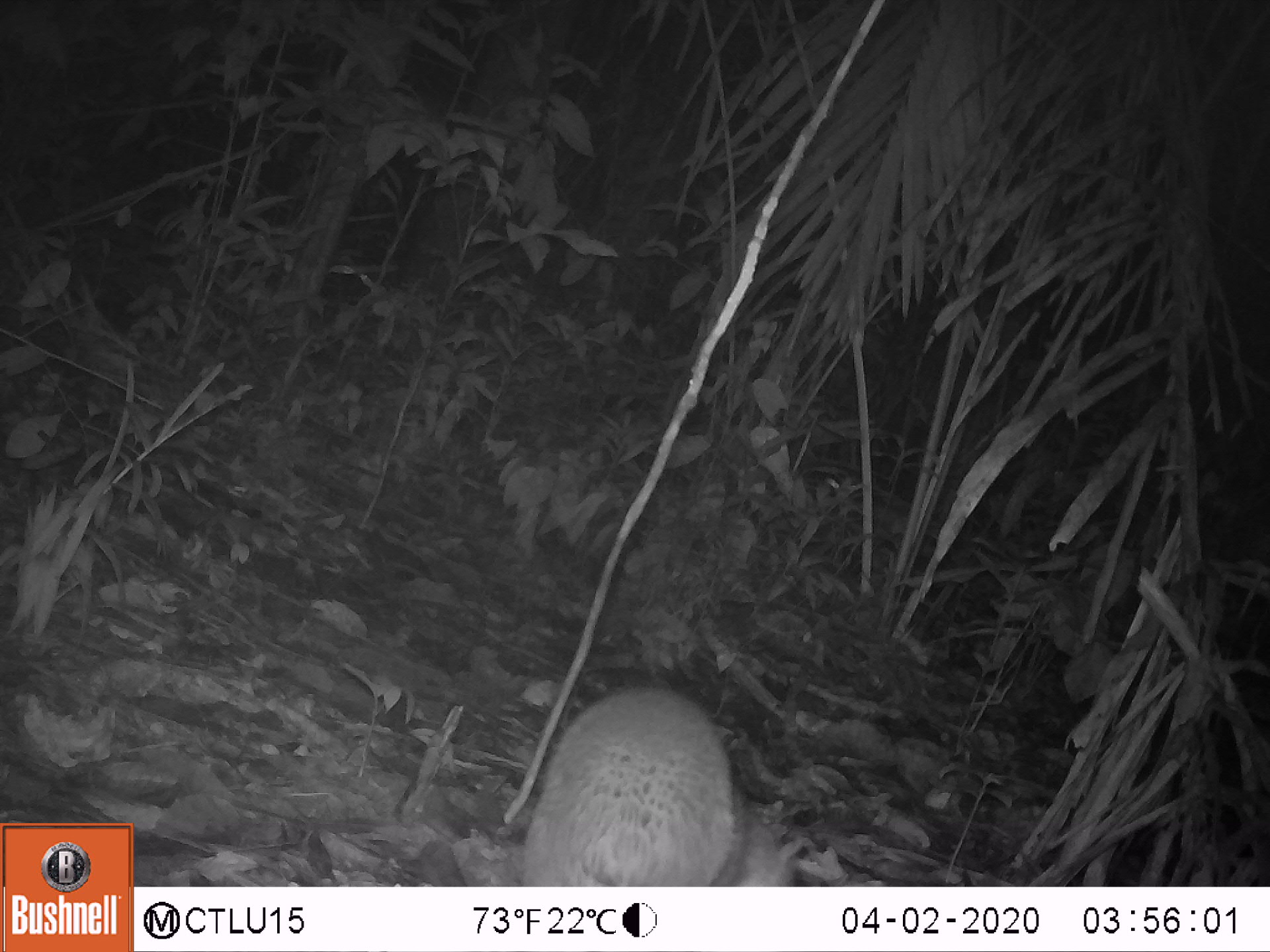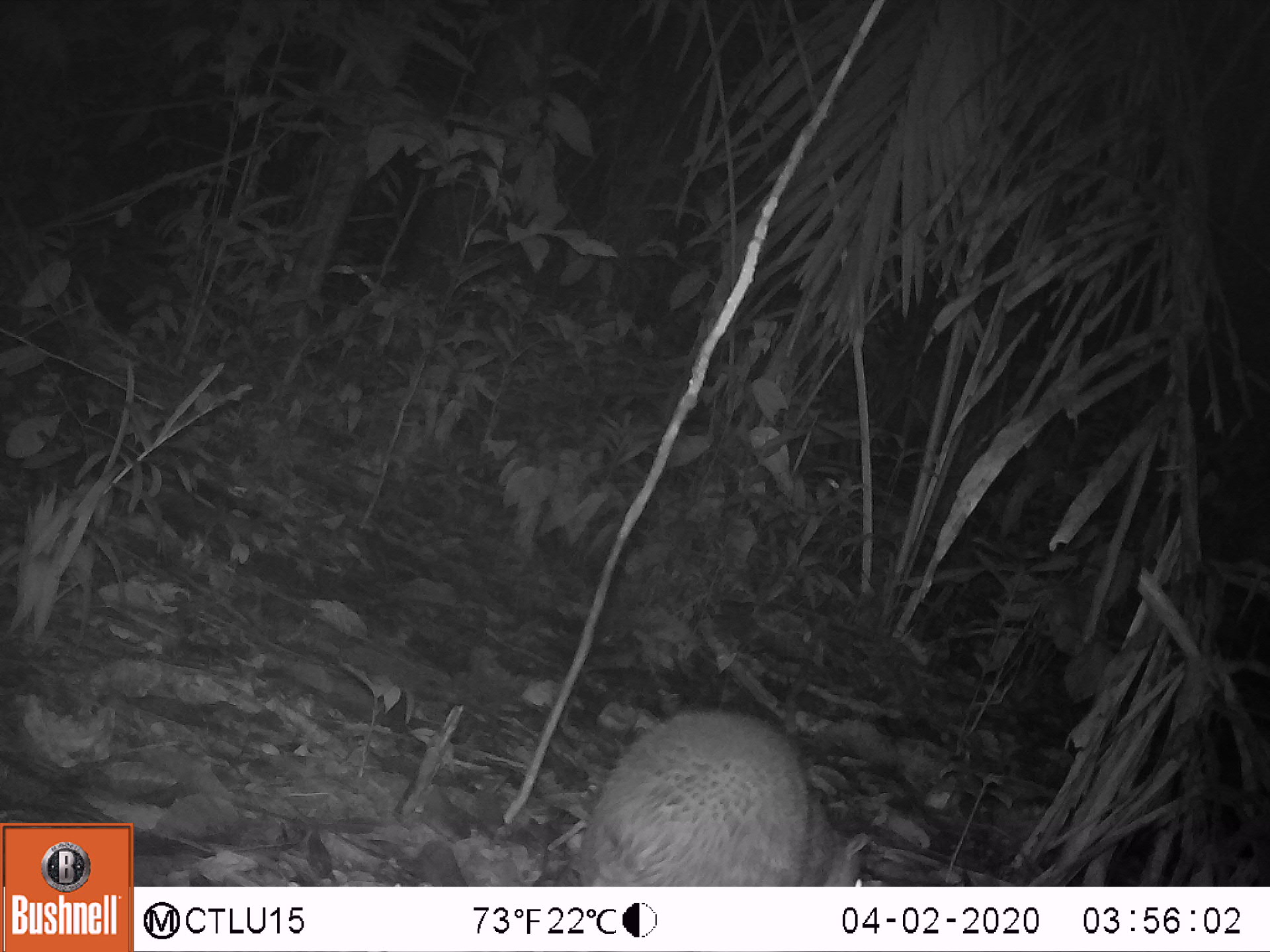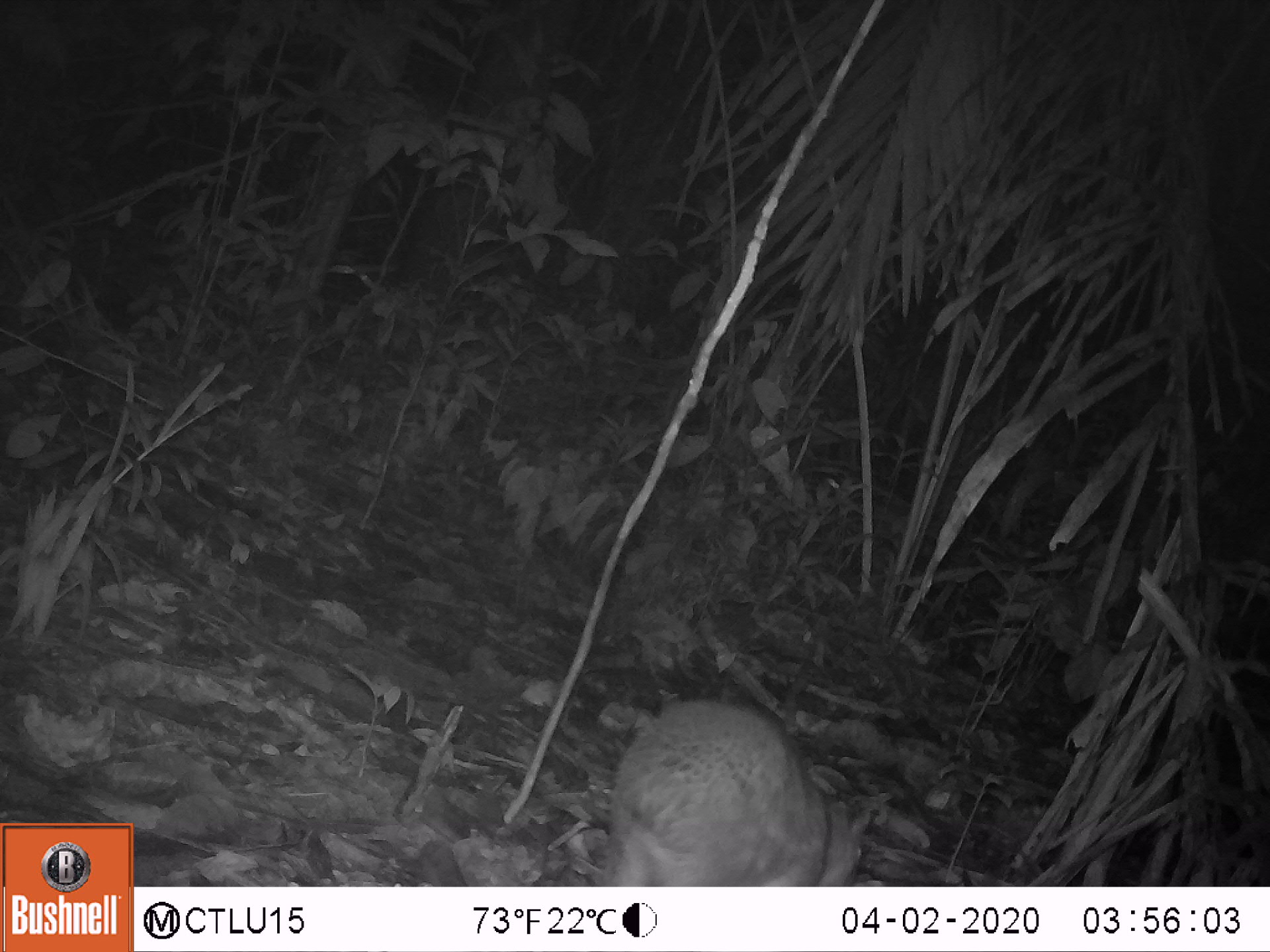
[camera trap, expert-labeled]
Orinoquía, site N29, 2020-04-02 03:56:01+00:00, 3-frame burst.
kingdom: Animalia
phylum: Chordata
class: Mammalia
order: Rodentia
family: Cuniculidae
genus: Cuniculus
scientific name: Cuniculus paca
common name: spotted paca